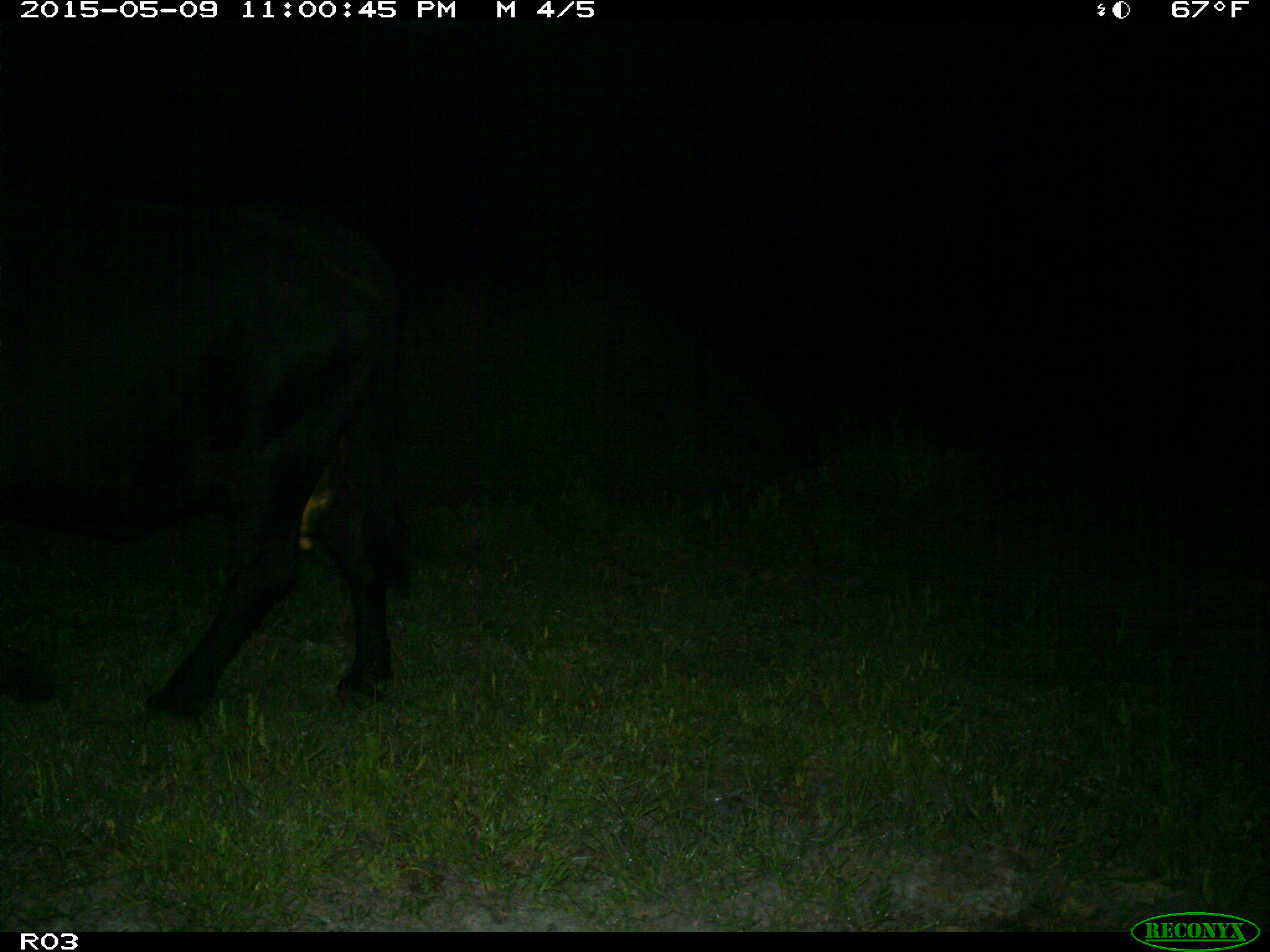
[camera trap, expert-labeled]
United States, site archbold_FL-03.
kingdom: Animalia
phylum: Chordata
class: Mammalia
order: Artiodactyla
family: Bovidae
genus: Bos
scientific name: Bos taurus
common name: domestic cow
Bos taurus (domestic cow).